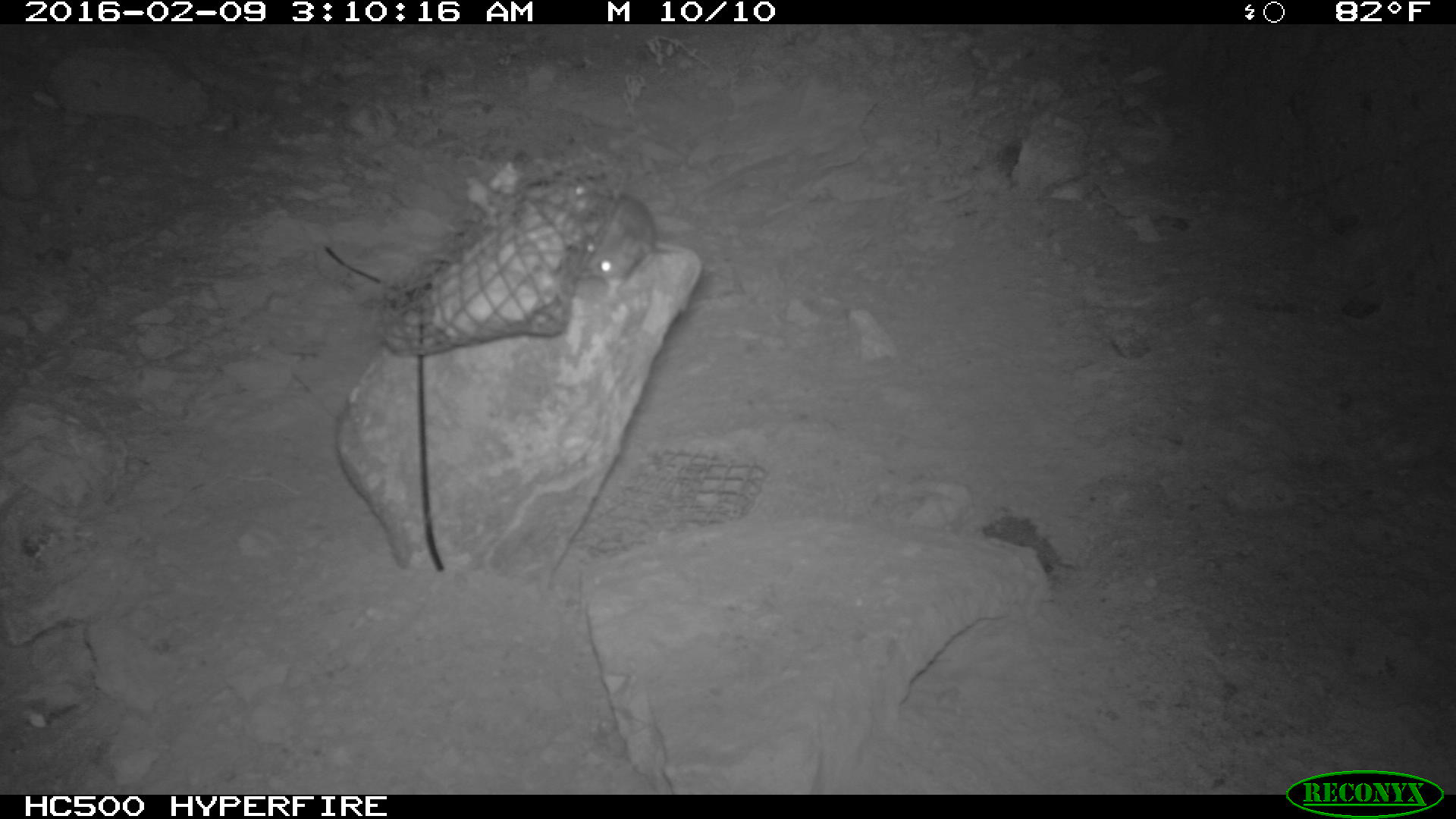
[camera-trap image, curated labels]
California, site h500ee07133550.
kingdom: Animalia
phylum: Chordata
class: Mammalia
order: Rodentia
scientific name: Rodentia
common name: rodent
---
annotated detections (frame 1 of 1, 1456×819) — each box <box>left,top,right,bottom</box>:
rodent: <box>560,179,660,289</box>